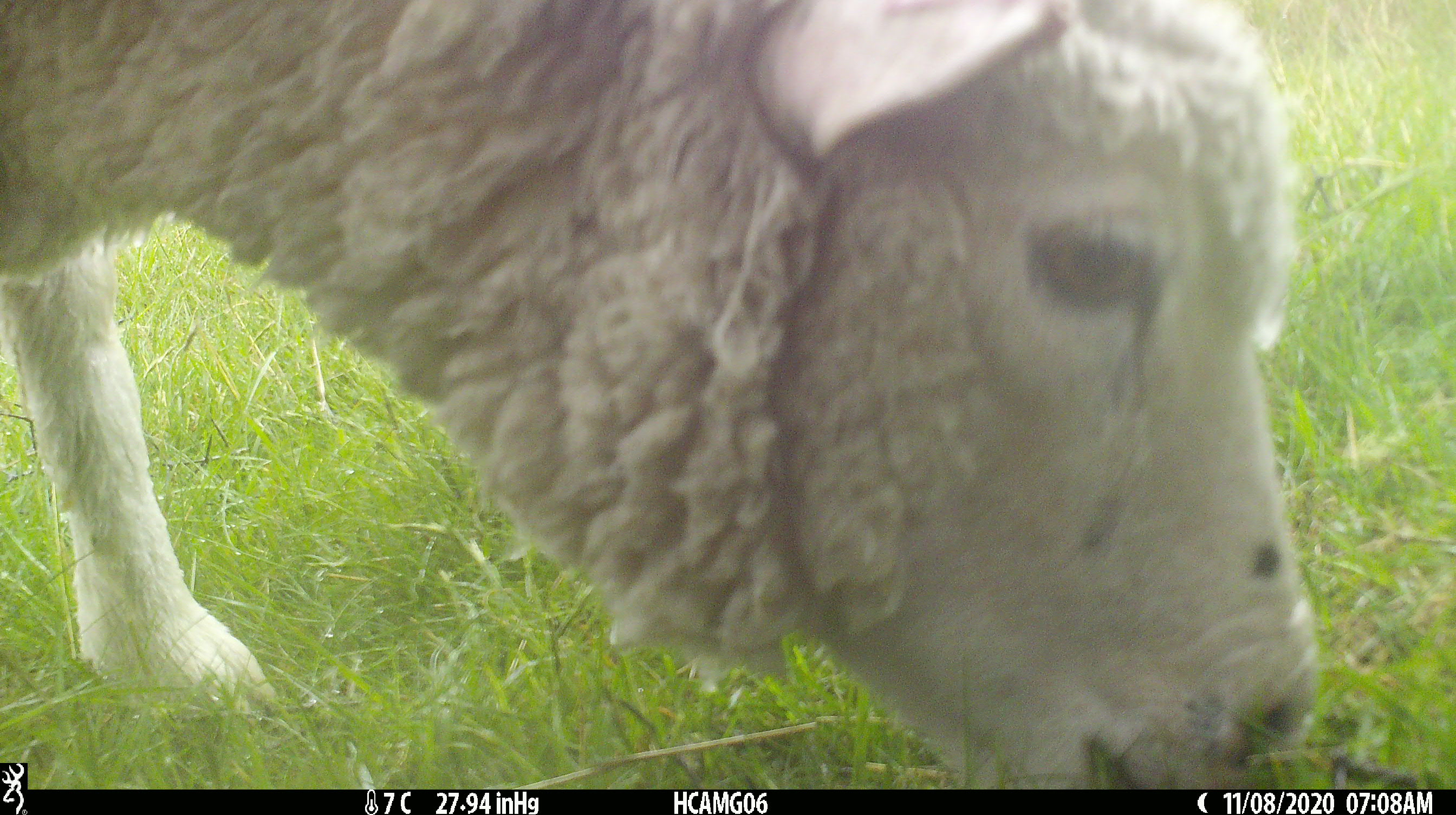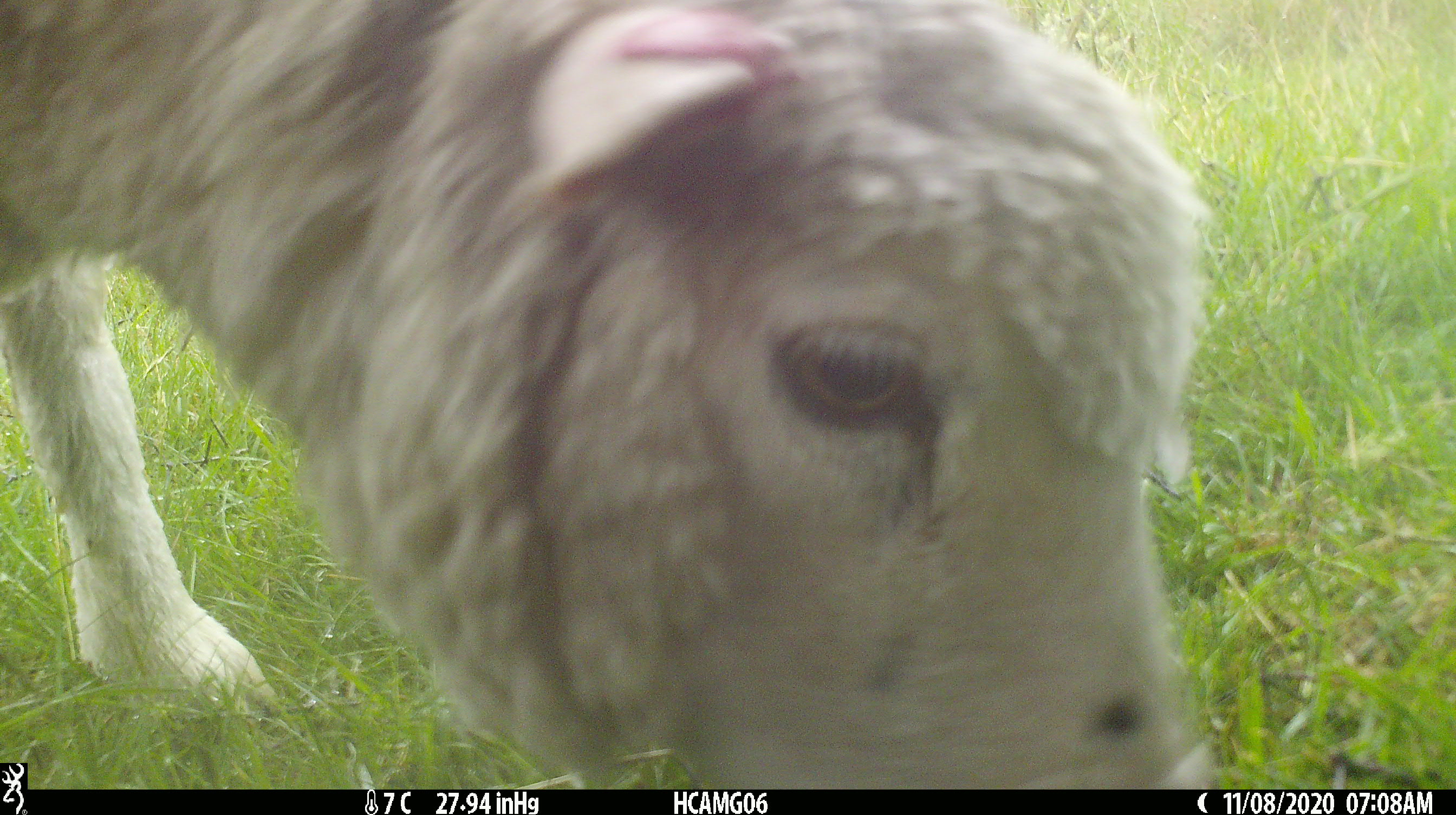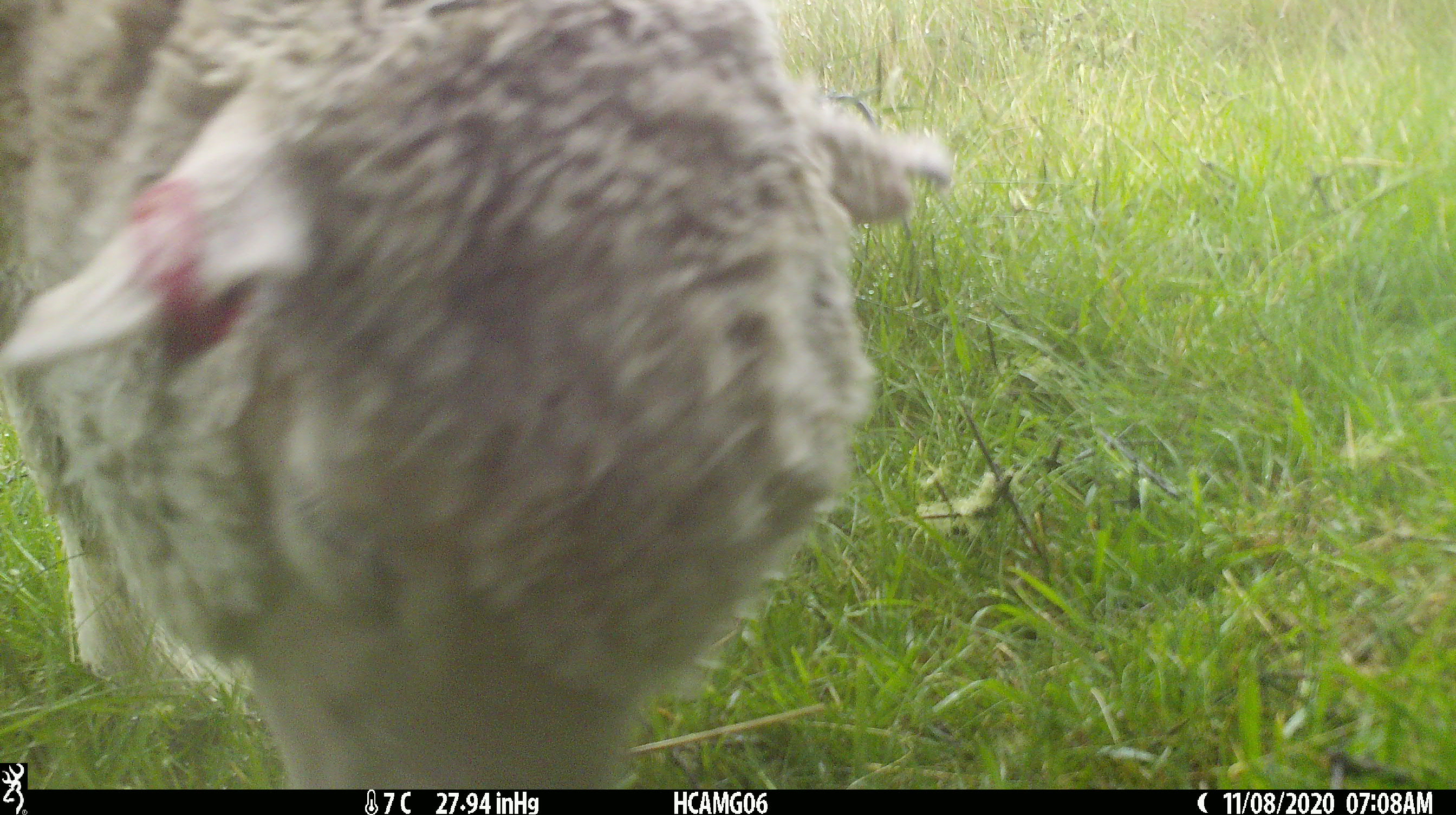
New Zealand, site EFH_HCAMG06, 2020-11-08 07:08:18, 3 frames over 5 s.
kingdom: Animalia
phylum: Chordata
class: Mammalia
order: Artiodactyla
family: Bovidae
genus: Ovis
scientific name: Ovis aries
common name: domestic sheep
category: sheep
Sheep (domestic sheep) (Ovis aries).